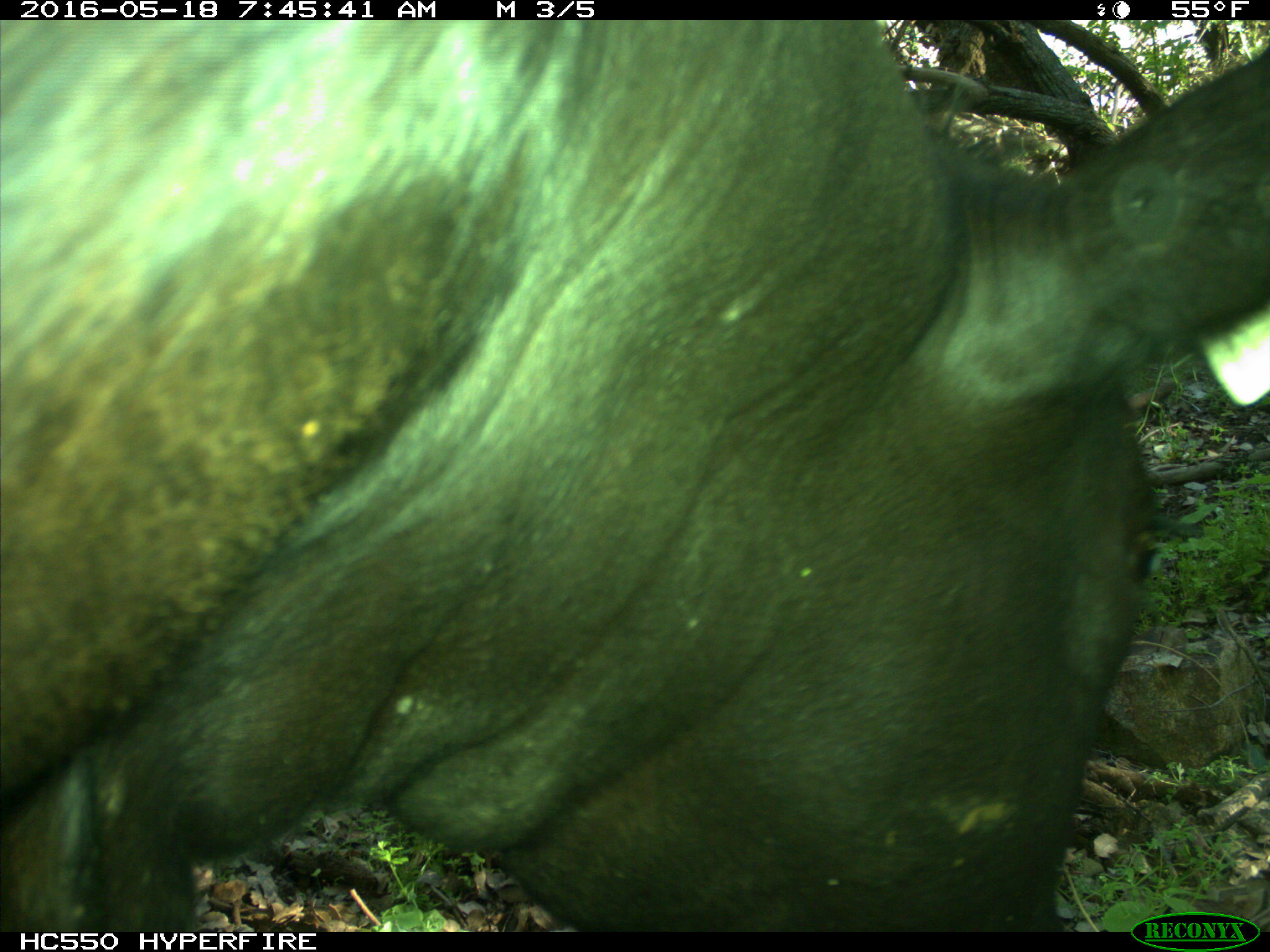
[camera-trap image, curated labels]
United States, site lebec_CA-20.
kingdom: Animalia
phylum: Chordata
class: Mammalia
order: Artiodactyla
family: Bovidae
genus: Bos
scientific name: Bos taurus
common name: domestic cow